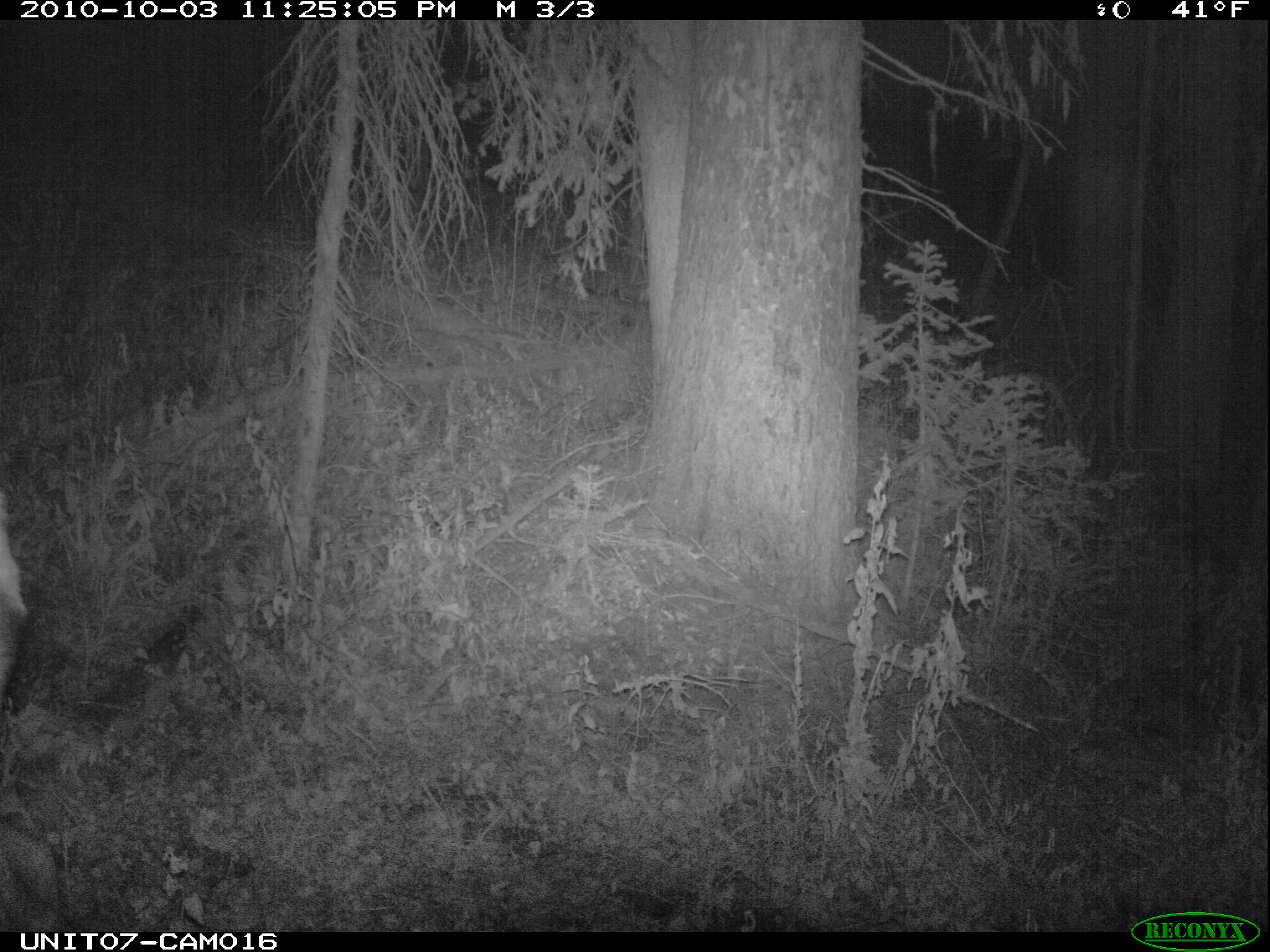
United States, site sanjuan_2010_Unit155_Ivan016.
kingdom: Animalia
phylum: Chordata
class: Mammalia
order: Artiodactyla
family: Cervidae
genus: Cervus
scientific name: Cervus elaphus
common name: red deer